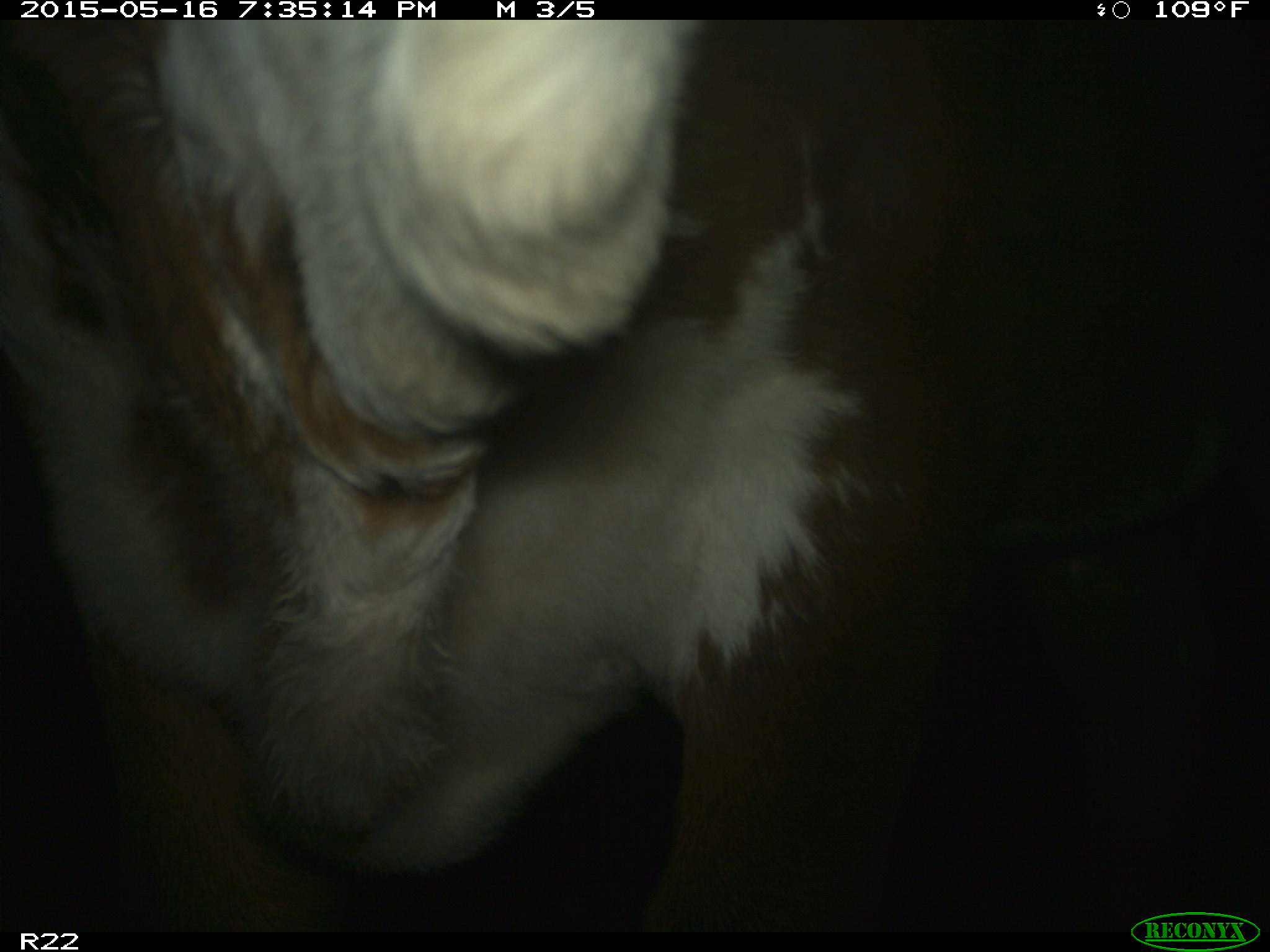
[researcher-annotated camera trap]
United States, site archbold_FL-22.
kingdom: Animalia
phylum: Chordata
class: Mammalia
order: Artiodactyla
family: Bovidae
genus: Bos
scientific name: Bos taurus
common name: domestic cow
Bos taurus (domestic cow).